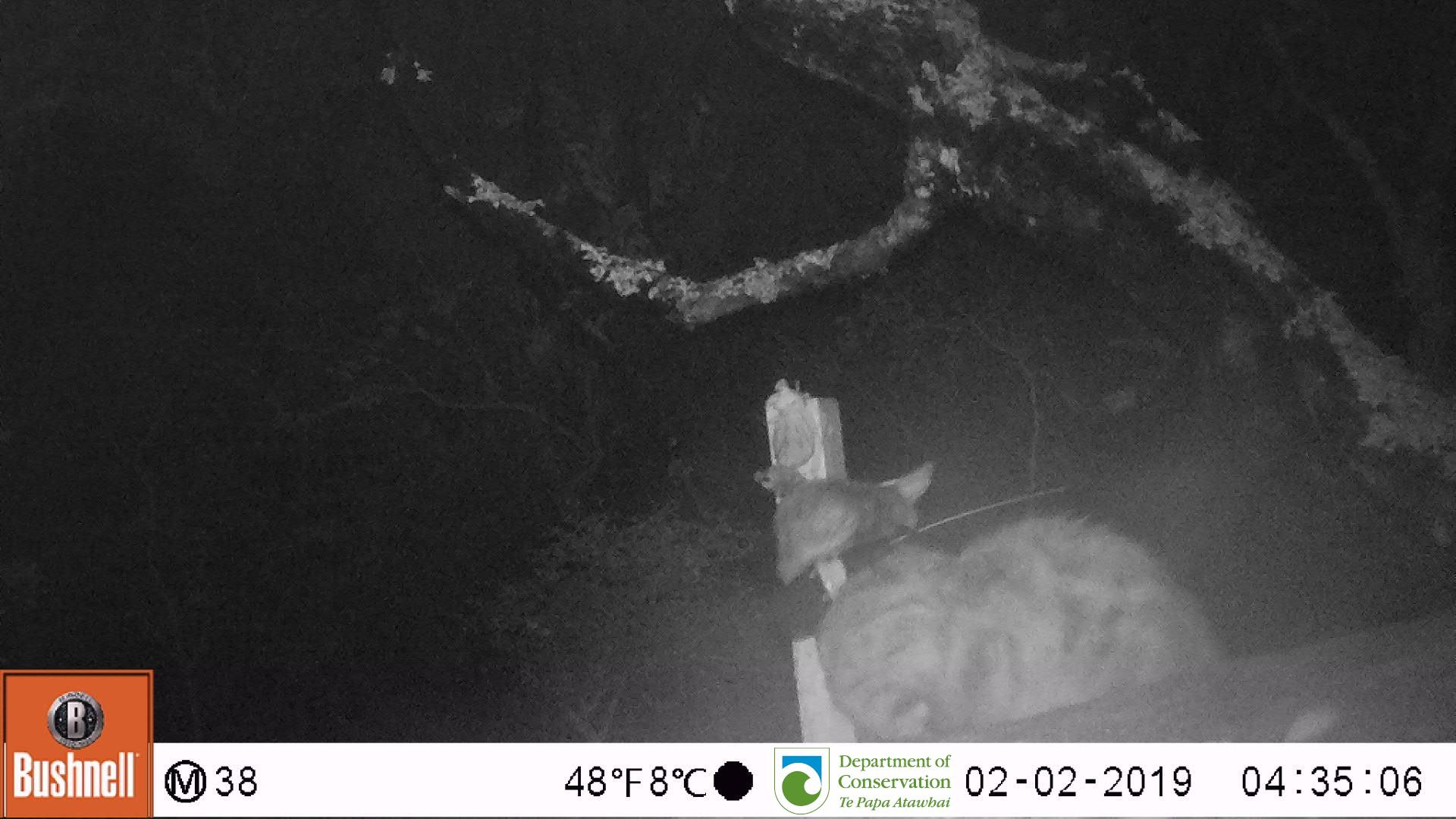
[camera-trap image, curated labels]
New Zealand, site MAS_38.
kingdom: Animalia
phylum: Chordata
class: Mammalia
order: Carnivora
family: Felidae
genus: Felis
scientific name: Felis catus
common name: domestic cat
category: cat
Cat (domestic cat) (Felis catus).